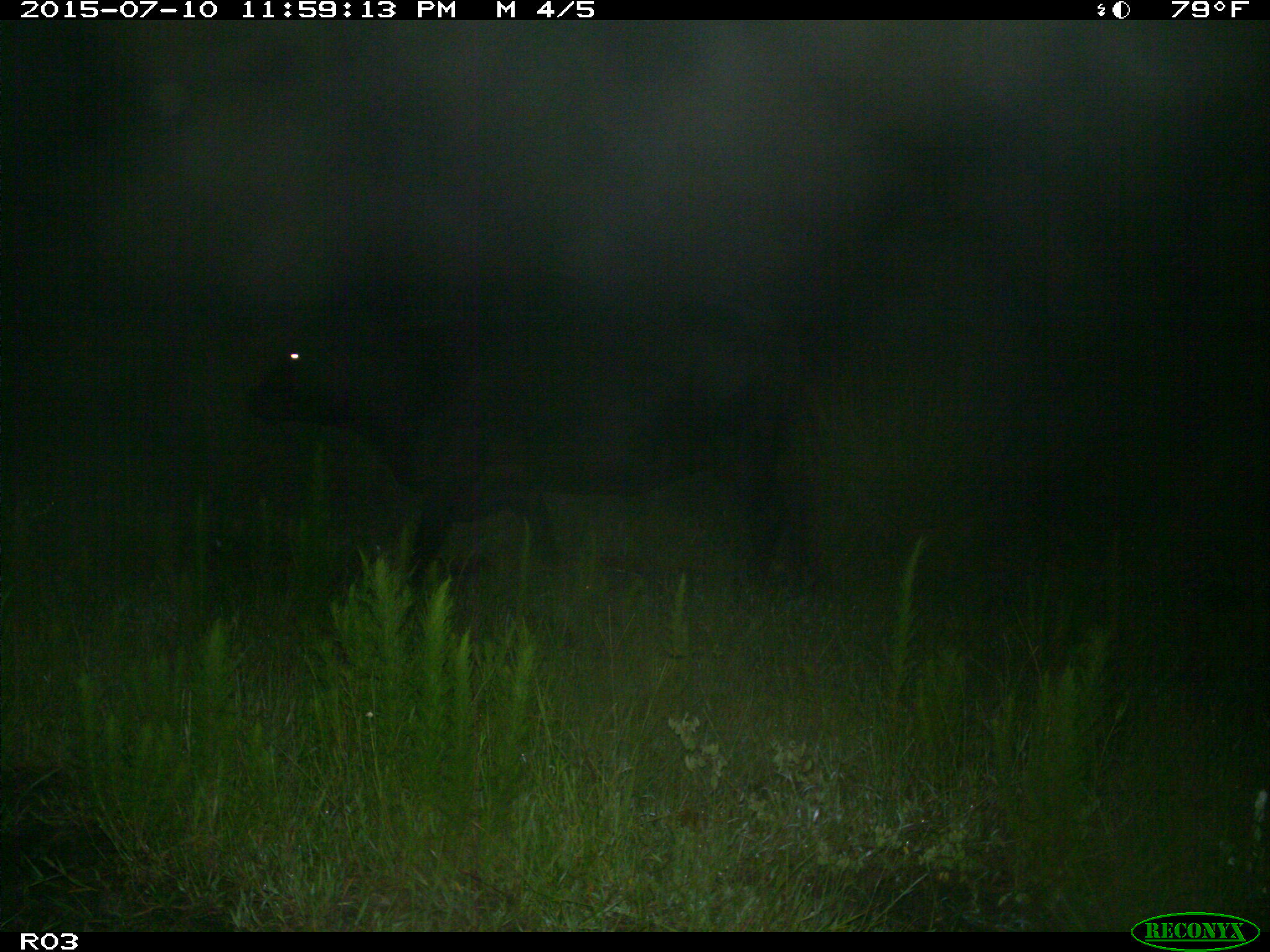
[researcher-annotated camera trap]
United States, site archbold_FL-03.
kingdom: Animalia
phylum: Chordata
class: Mammalia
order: Artiodactyla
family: Bovidae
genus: Bos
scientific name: Bos taurus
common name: domestic cow